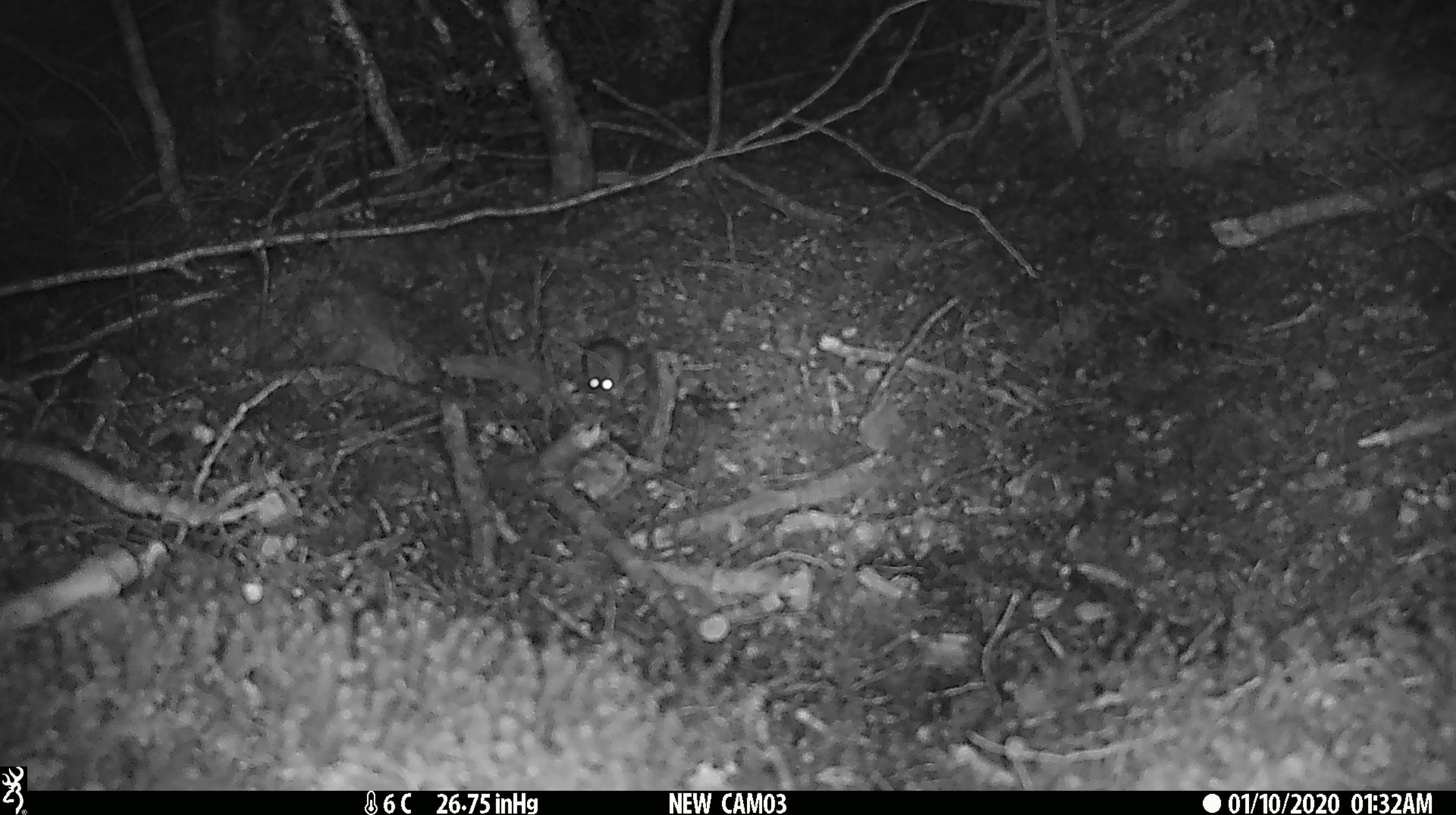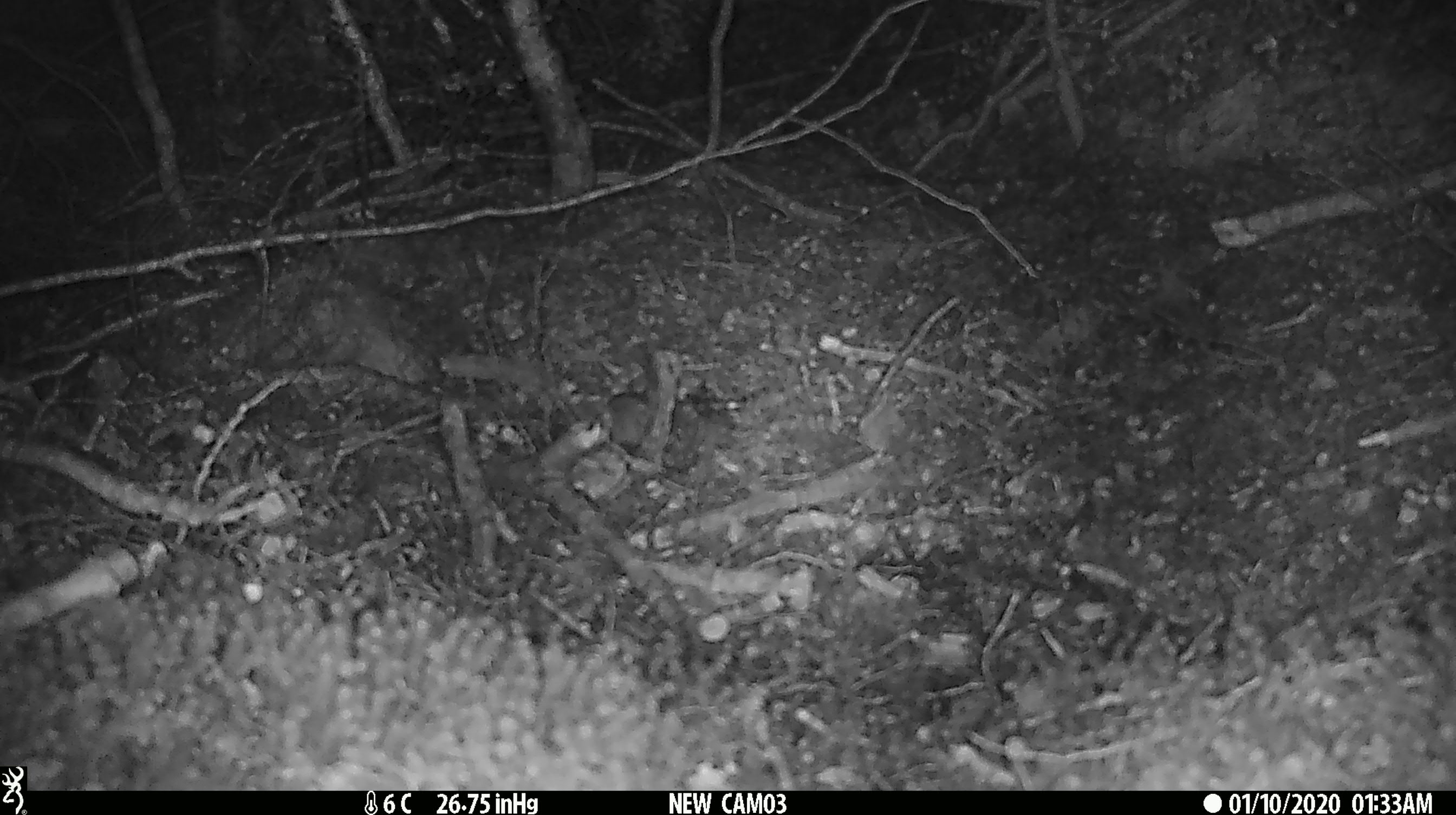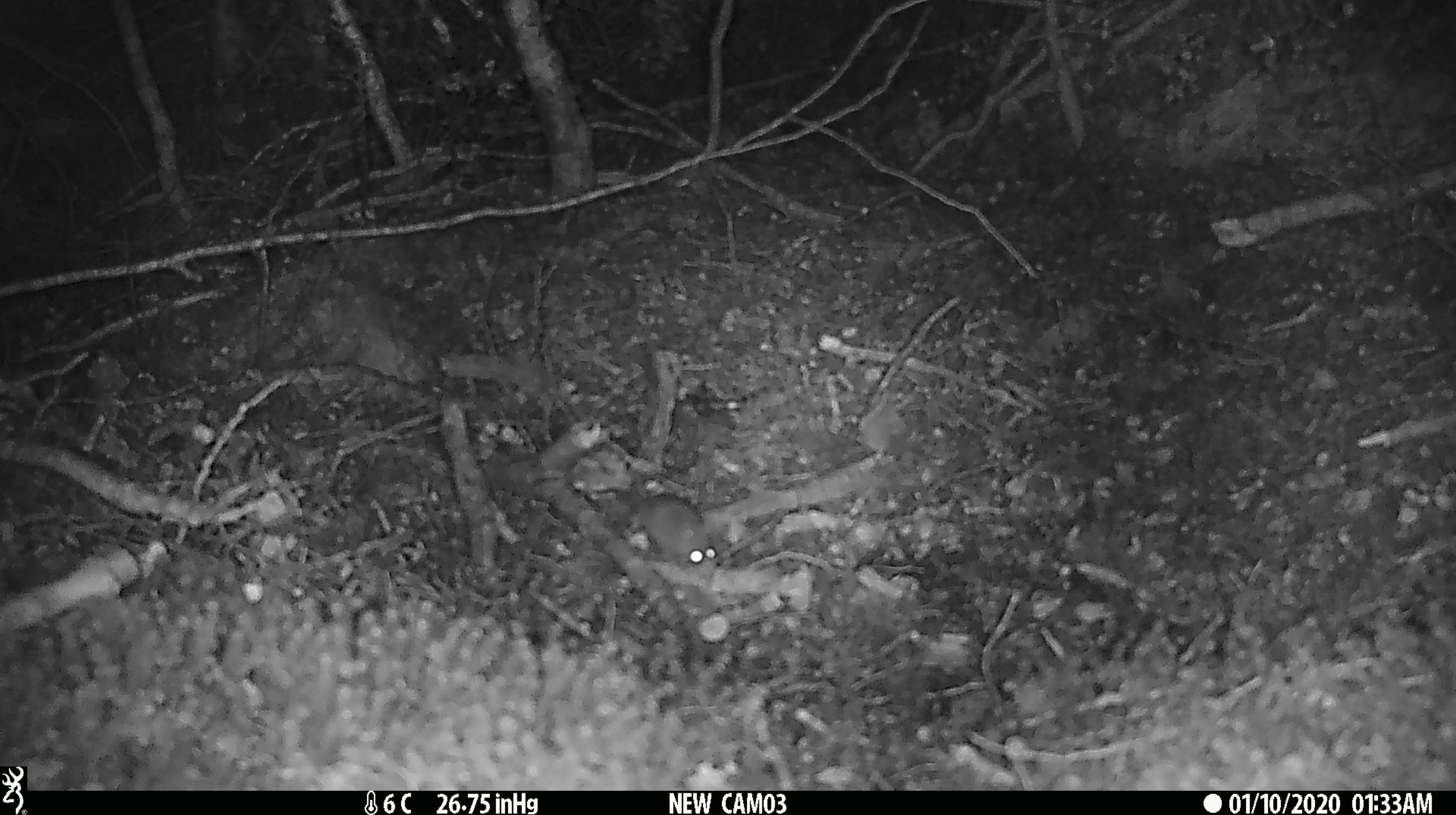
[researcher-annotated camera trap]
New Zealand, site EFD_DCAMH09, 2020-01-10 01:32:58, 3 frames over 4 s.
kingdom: Animalia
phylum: Chordata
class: Mammalia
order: Rodentia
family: Muridae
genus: Mus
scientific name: Mus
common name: mouse